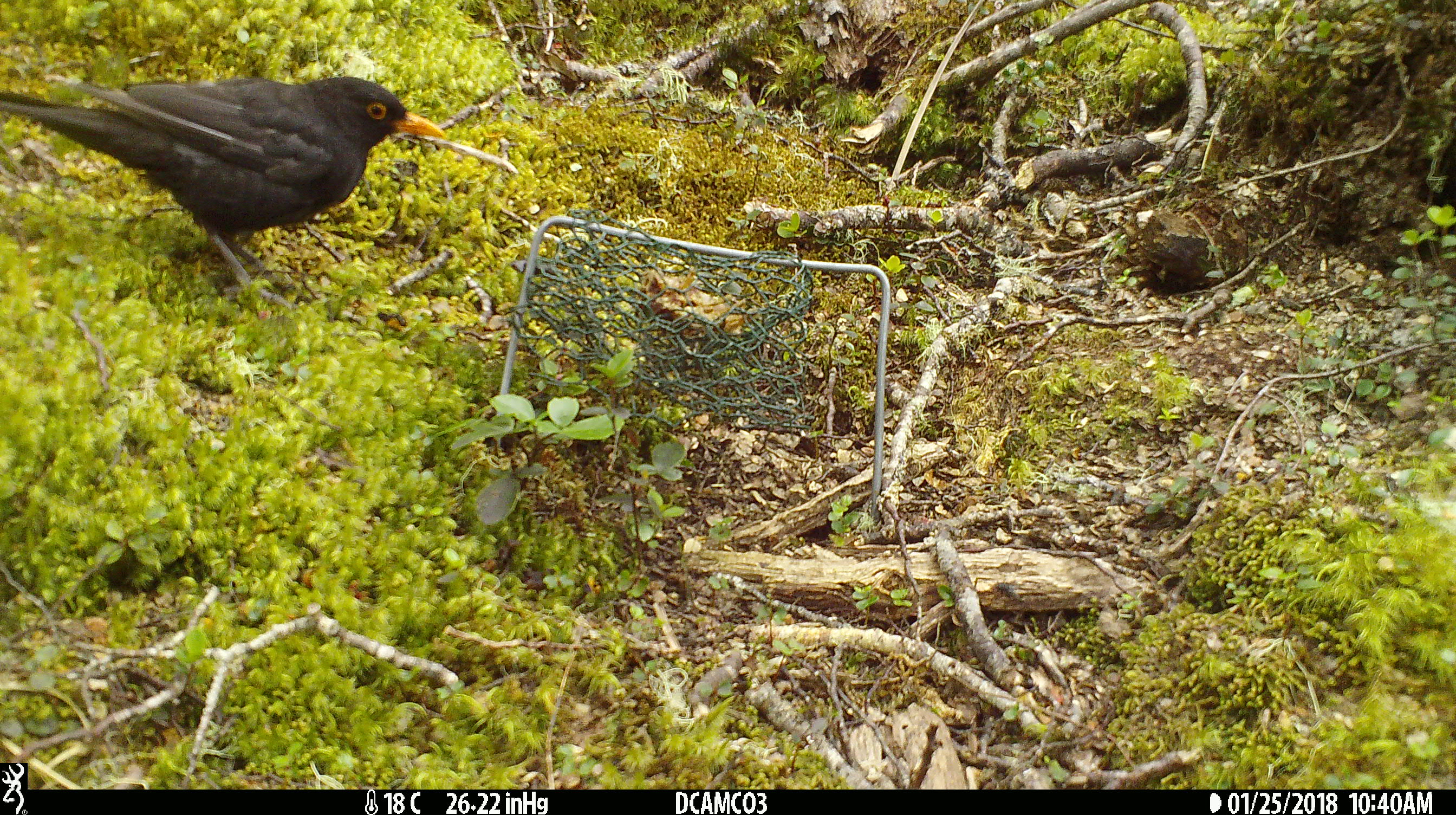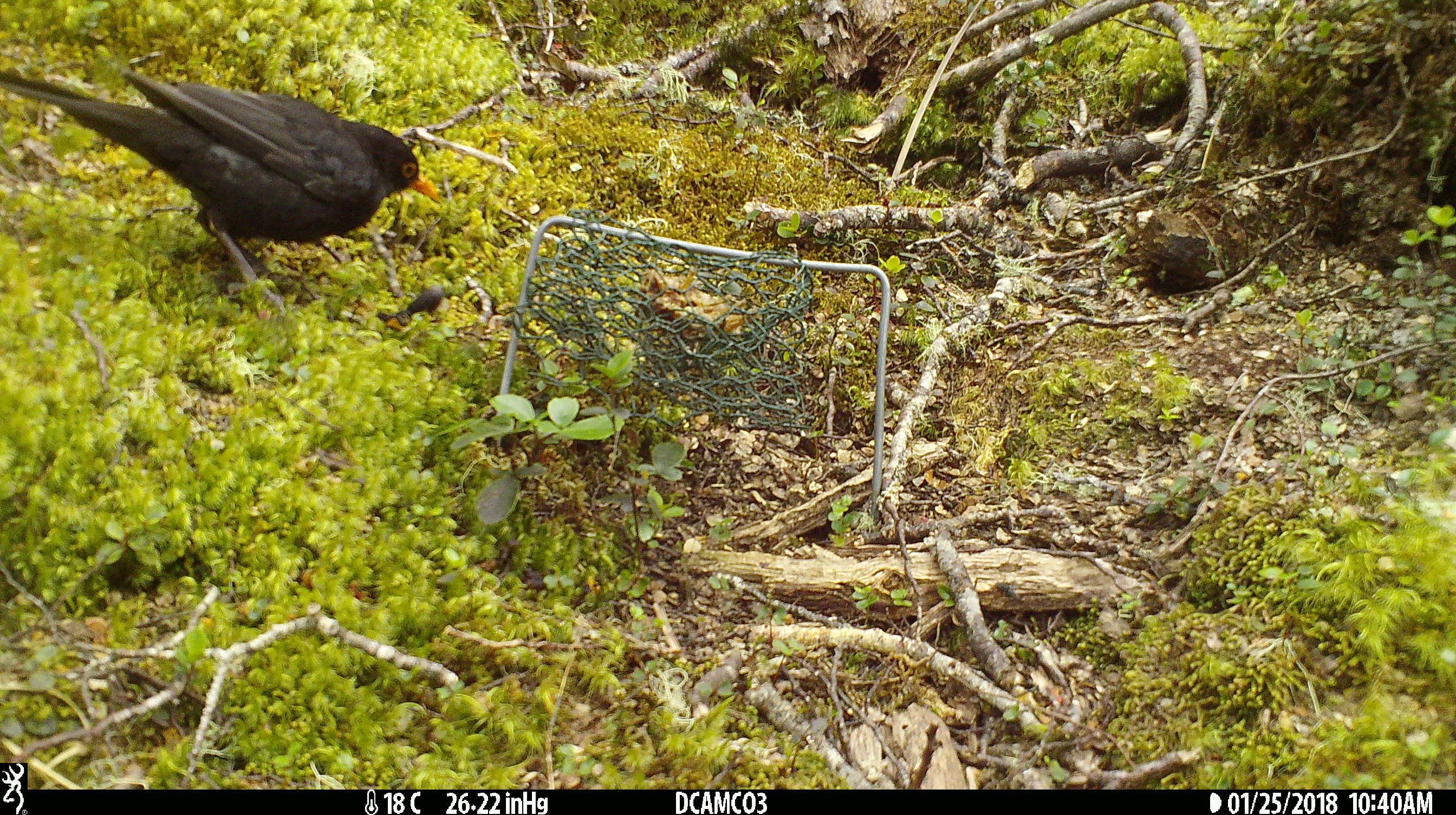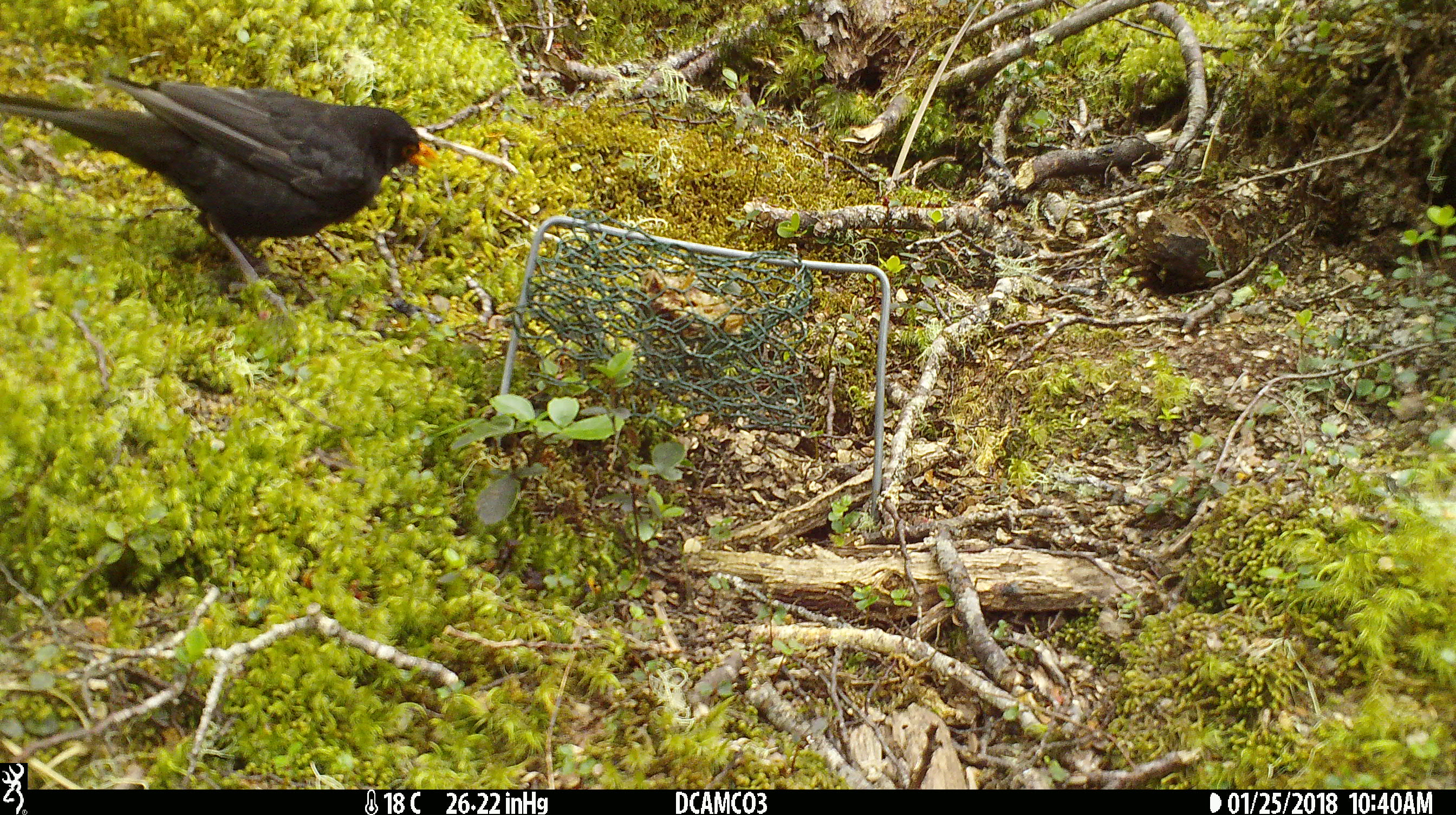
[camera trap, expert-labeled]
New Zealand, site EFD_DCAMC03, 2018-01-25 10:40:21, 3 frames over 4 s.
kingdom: Animalia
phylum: Chordata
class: Aves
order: Passeriformes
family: Turdidae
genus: Turdus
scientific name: Turdus merula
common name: eurasian blackbird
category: blackbird